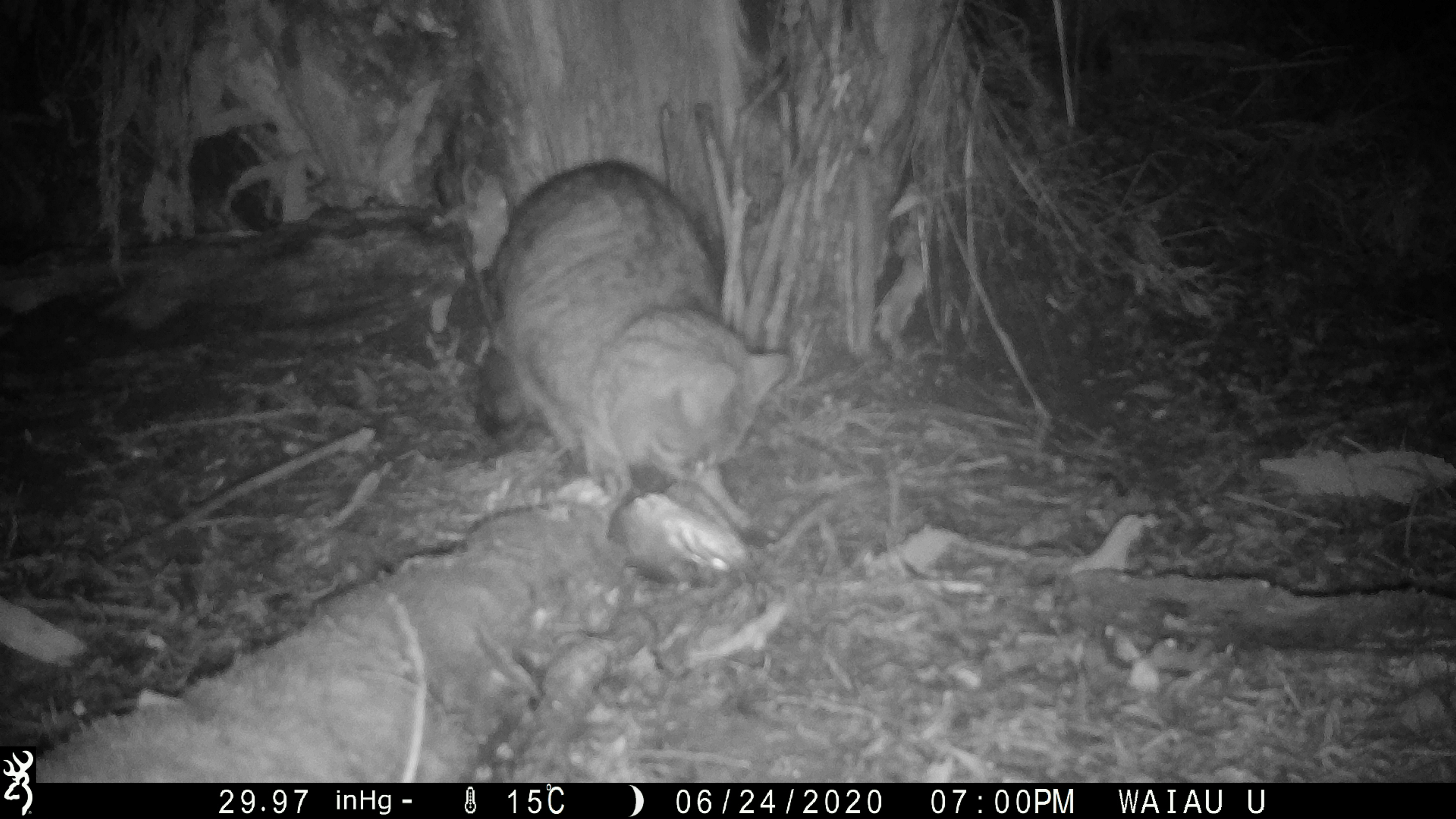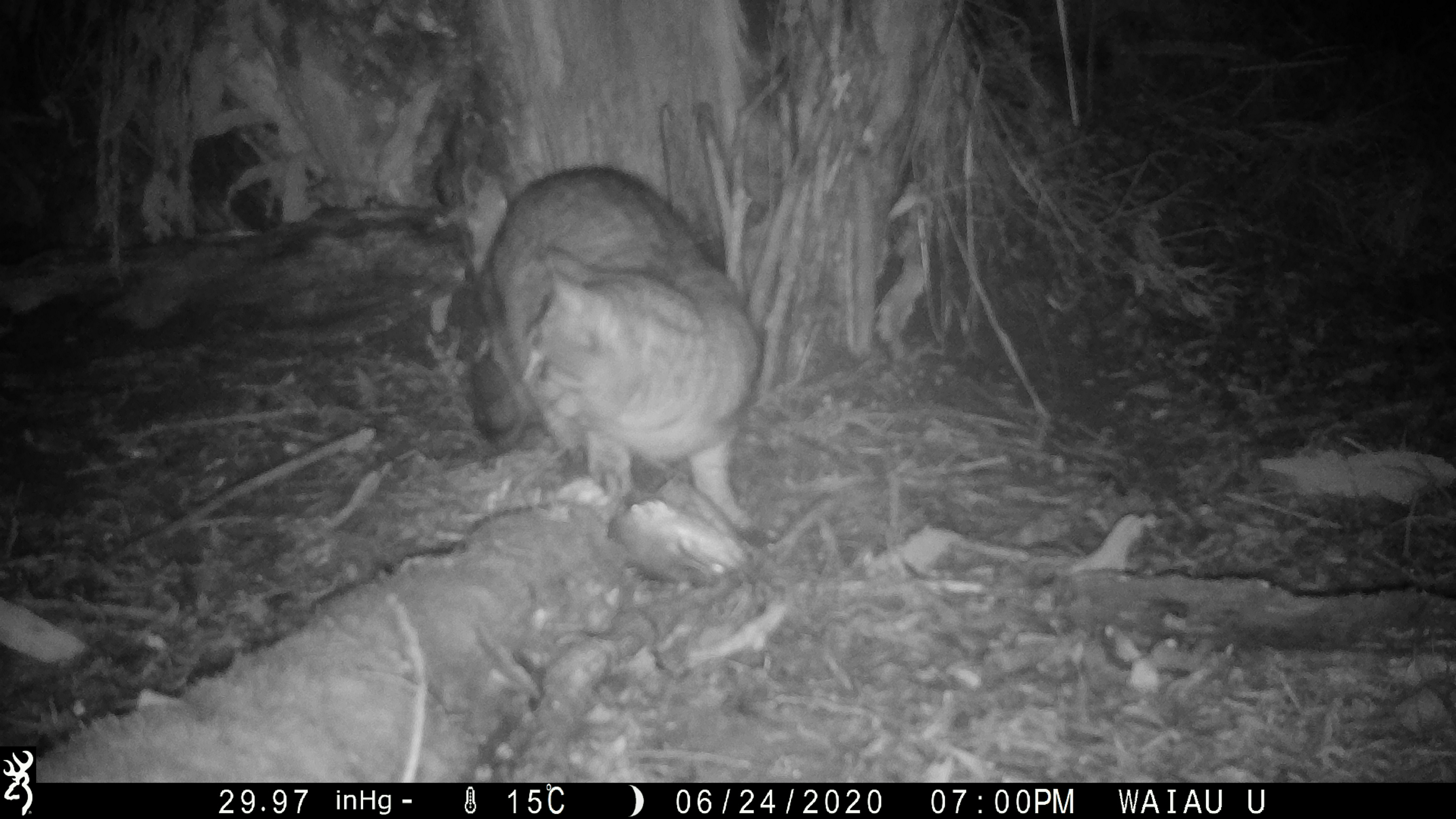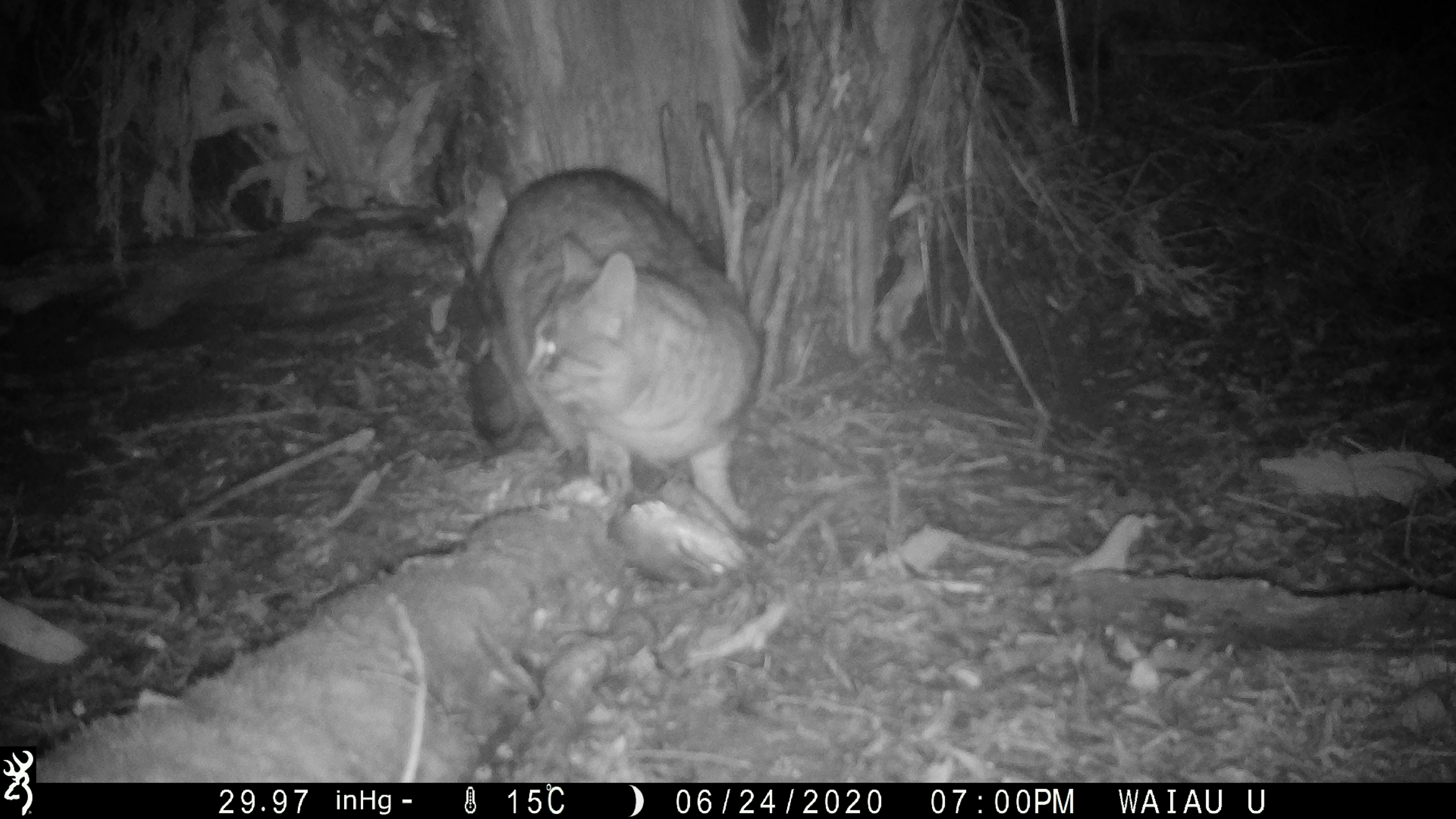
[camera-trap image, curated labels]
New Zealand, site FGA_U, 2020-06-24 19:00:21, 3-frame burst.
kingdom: Animalia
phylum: Chordata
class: Mammalia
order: Carnivora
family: Felidae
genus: Felis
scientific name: Felis catus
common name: domestic cat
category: cat